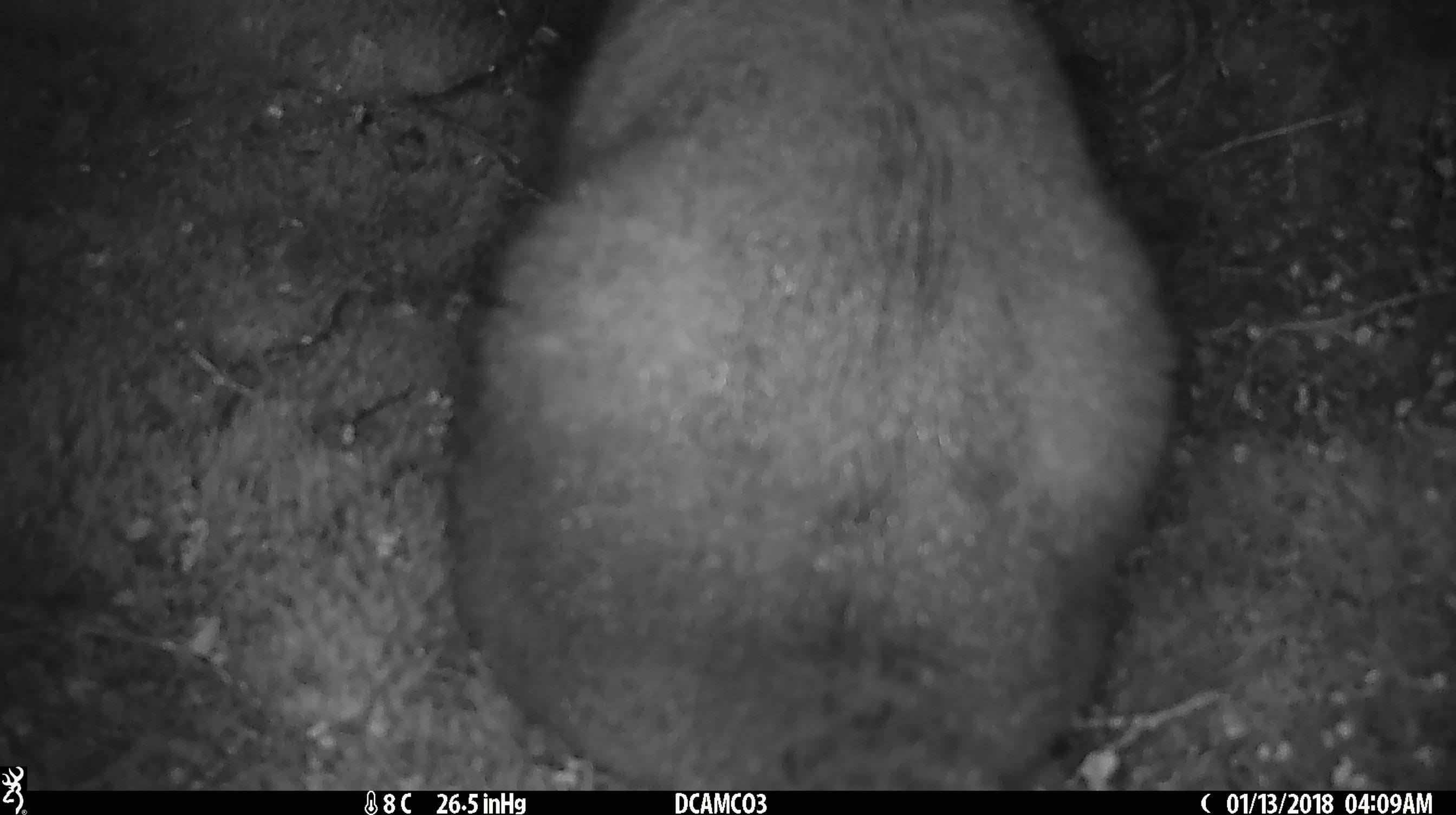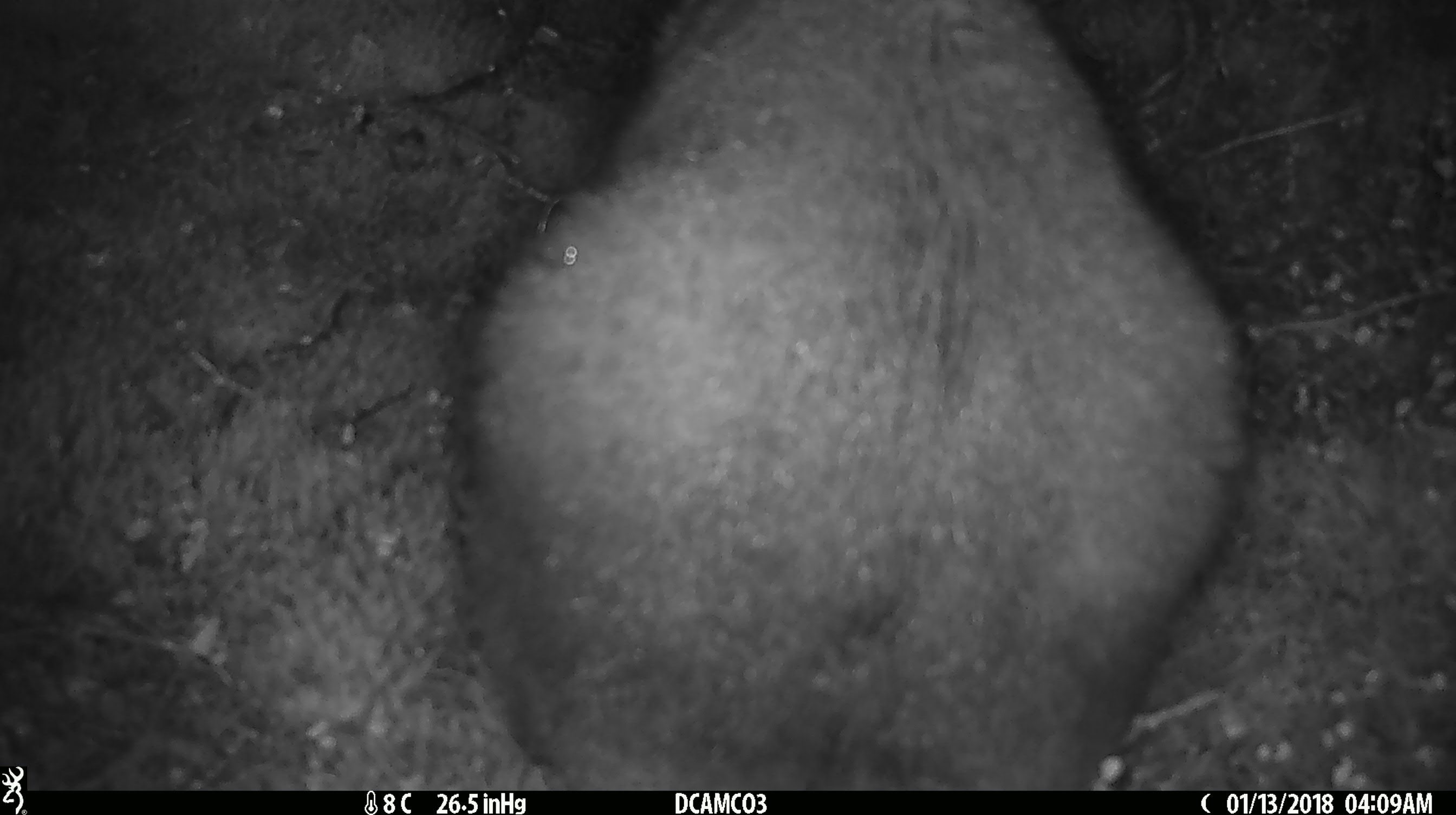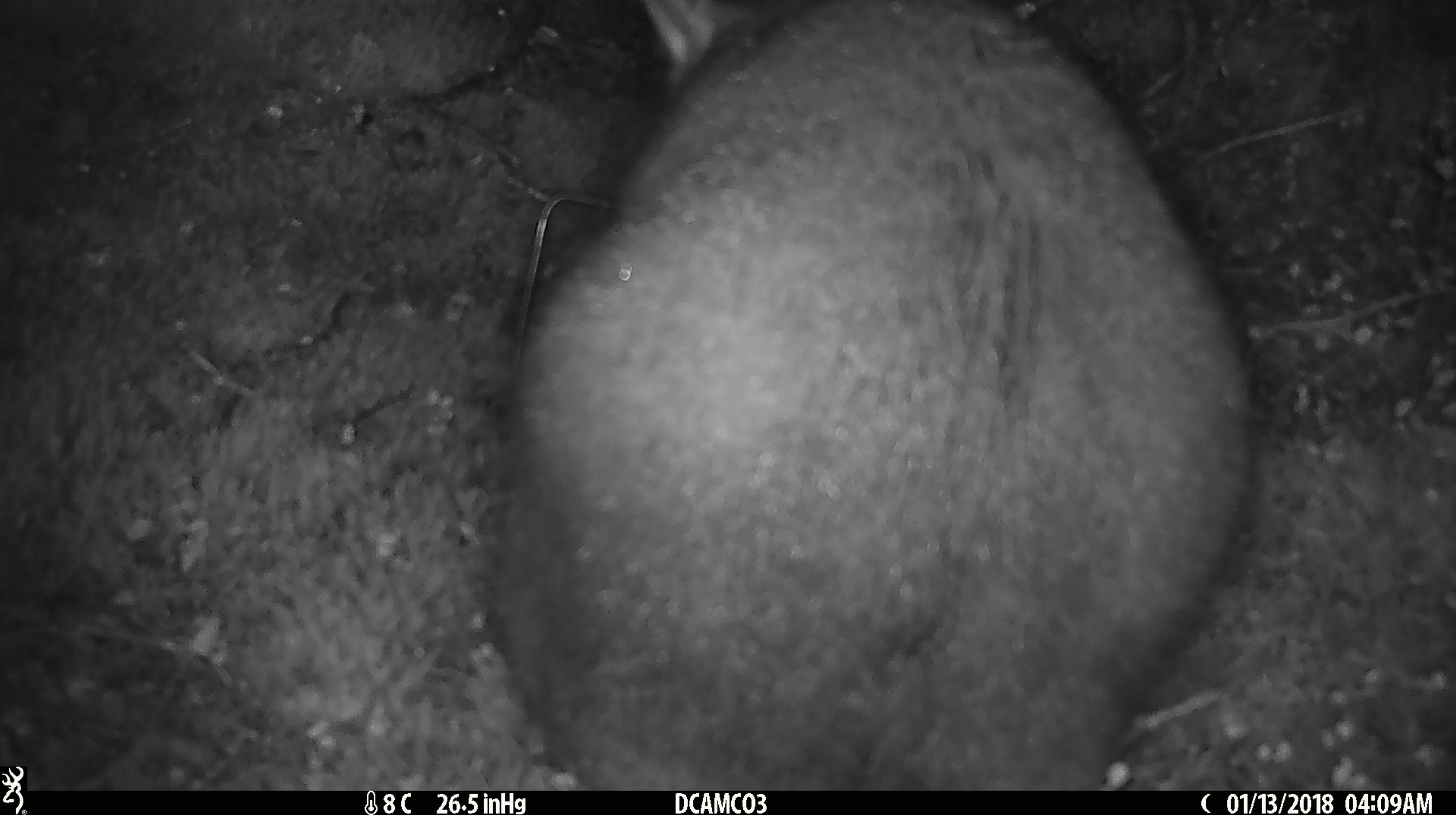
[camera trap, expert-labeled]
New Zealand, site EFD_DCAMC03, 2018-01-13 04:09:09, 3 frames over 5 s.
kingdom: Animalia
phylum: Chordata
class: Mammalia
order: Diprotodontia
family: Phalangeridae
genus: Trichosurus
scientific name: Trichosurus vulpecula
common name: common brushtail possum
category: possum